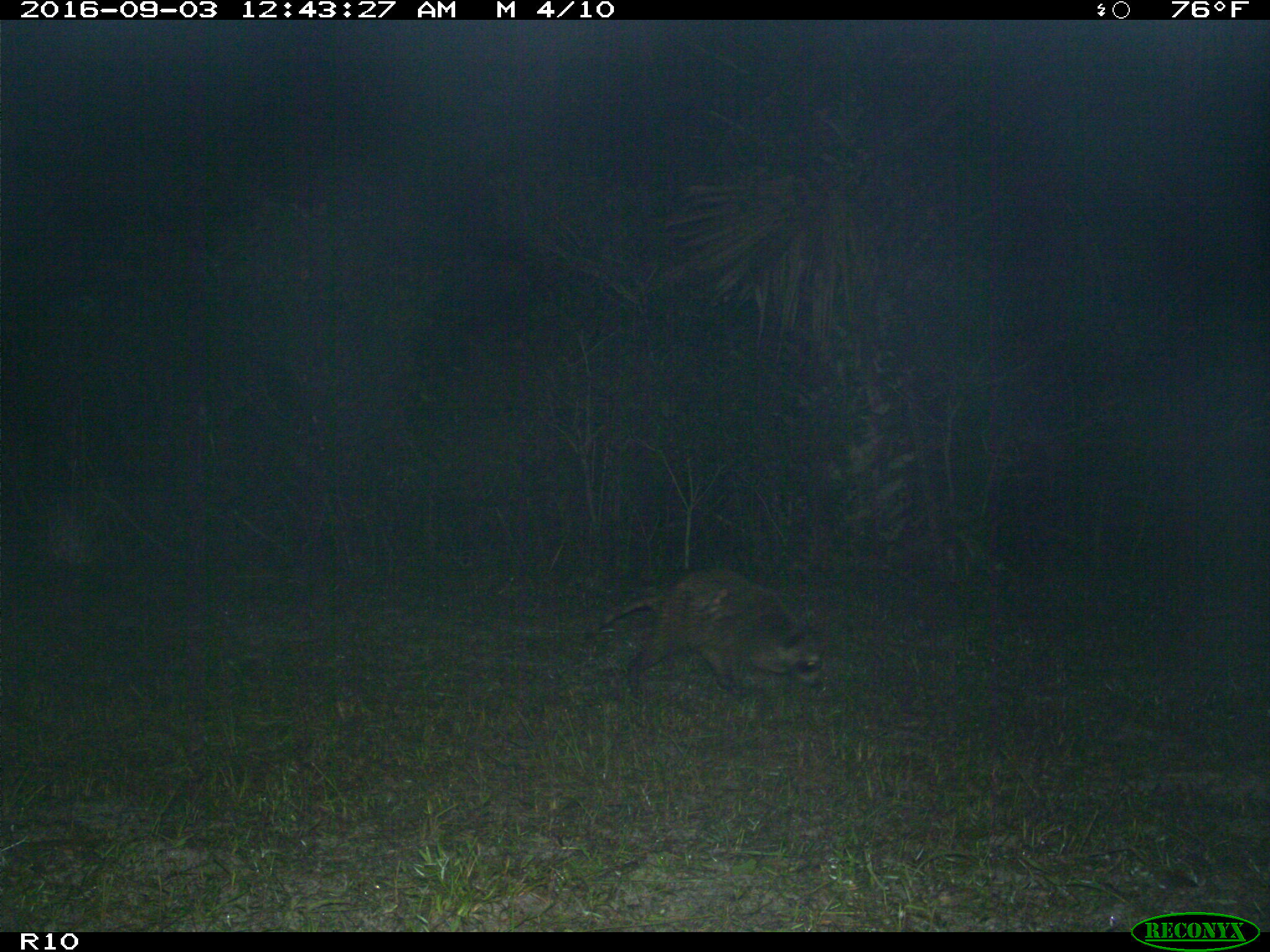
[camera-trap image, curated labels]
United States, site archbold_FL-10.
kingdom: Animalia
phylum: Chordata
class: Mammalia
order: Carnivora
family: Procyonidae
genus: Procyon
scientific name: Procyon lotor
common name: common raccoon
Procyon lotor (common raccoon).